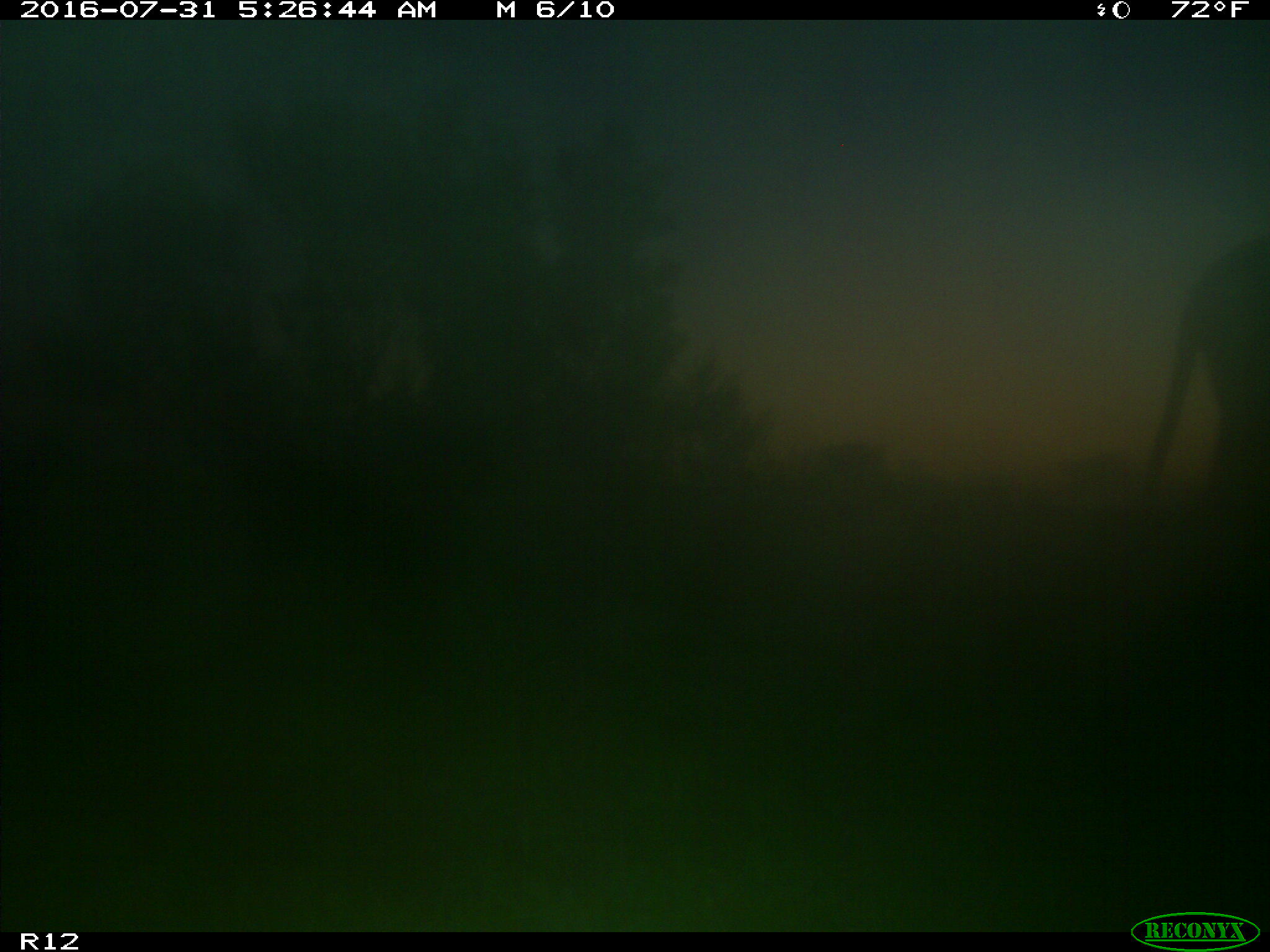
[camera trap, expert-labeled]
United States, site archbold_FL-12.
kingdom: Animalia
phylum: Chordata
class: Mammalia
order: Artiodactyla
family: Bovidae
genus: Bos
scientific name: Bos taurus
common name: domestic cow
Bos taurus (domestic cow).